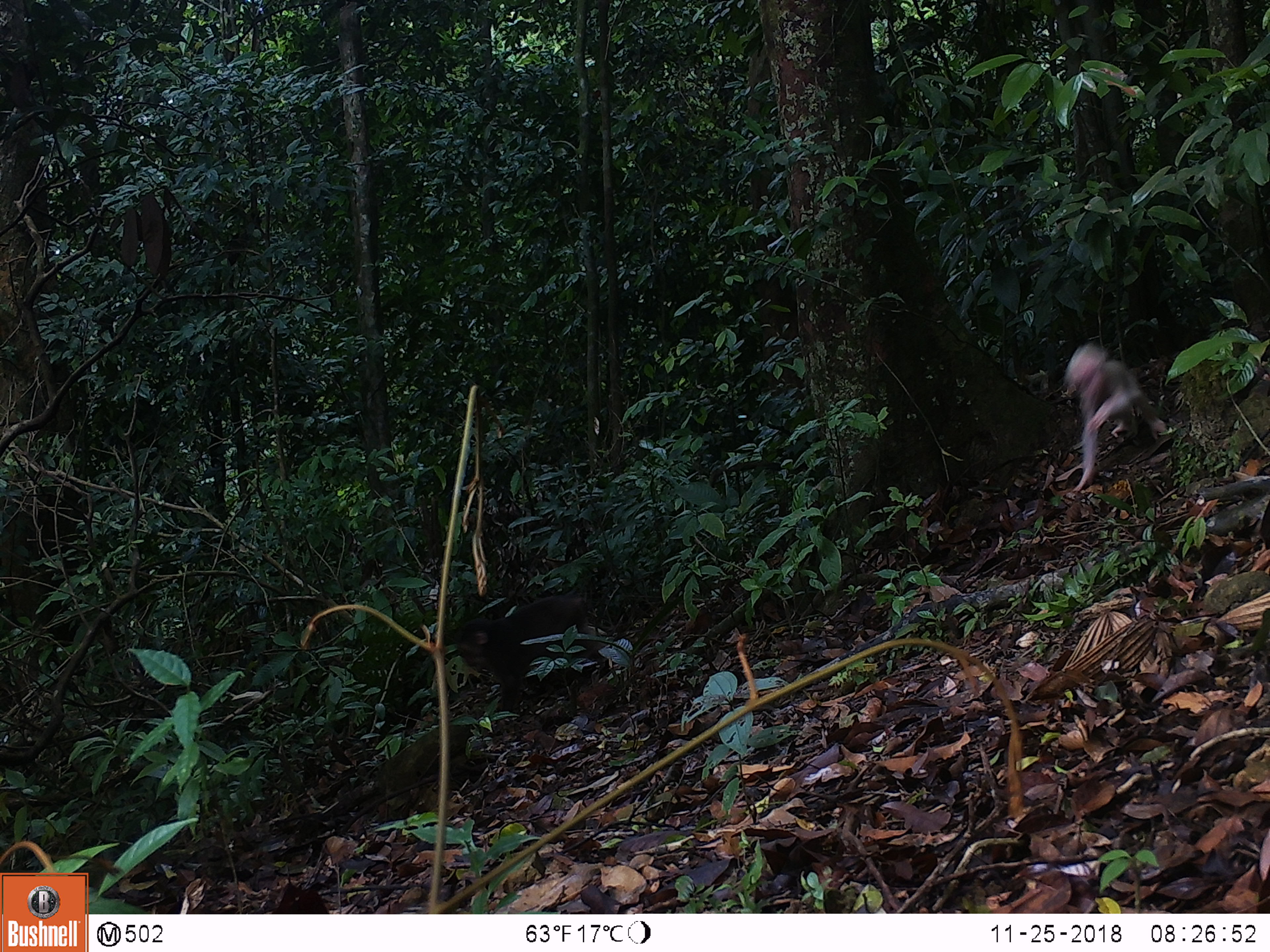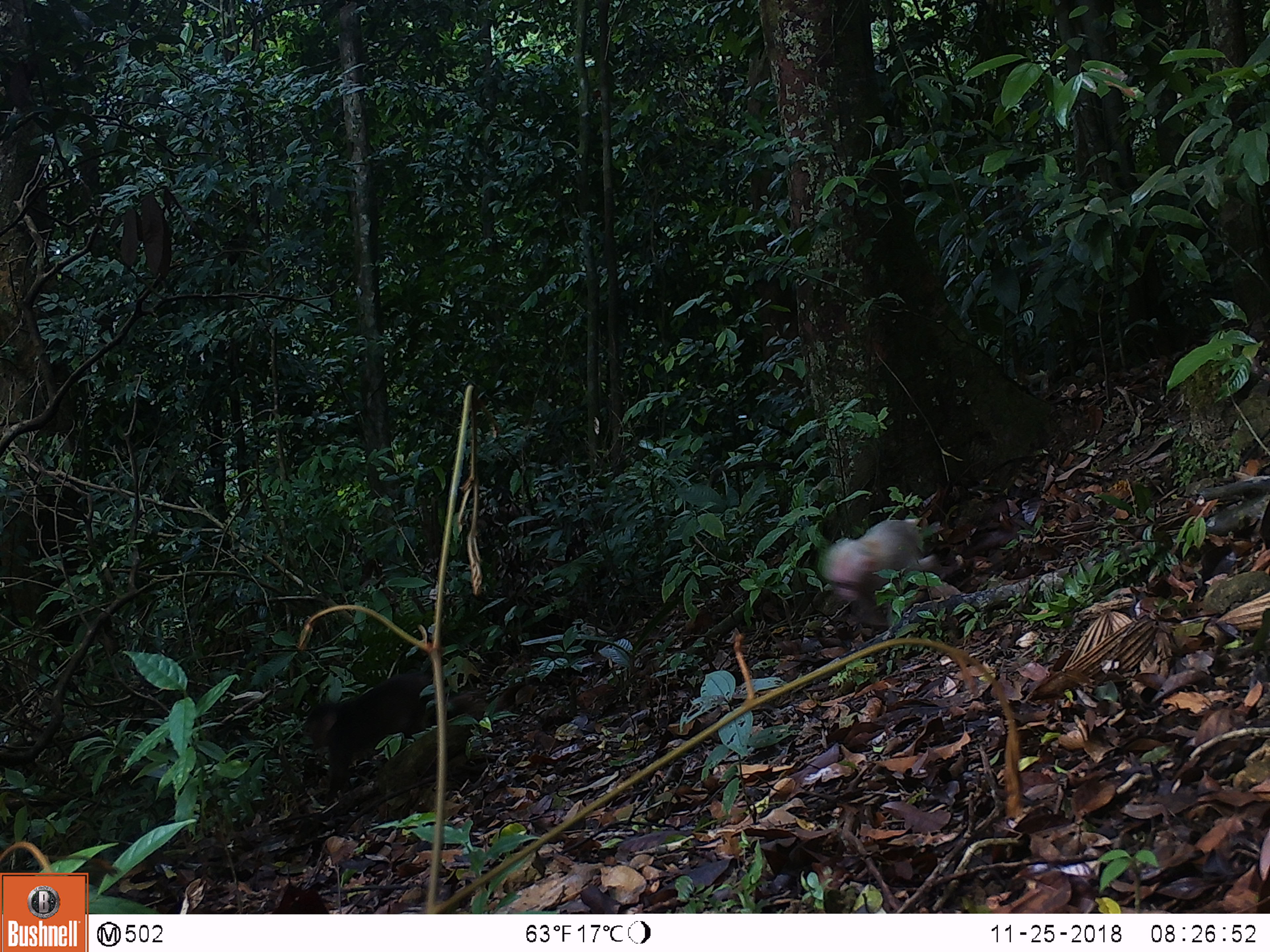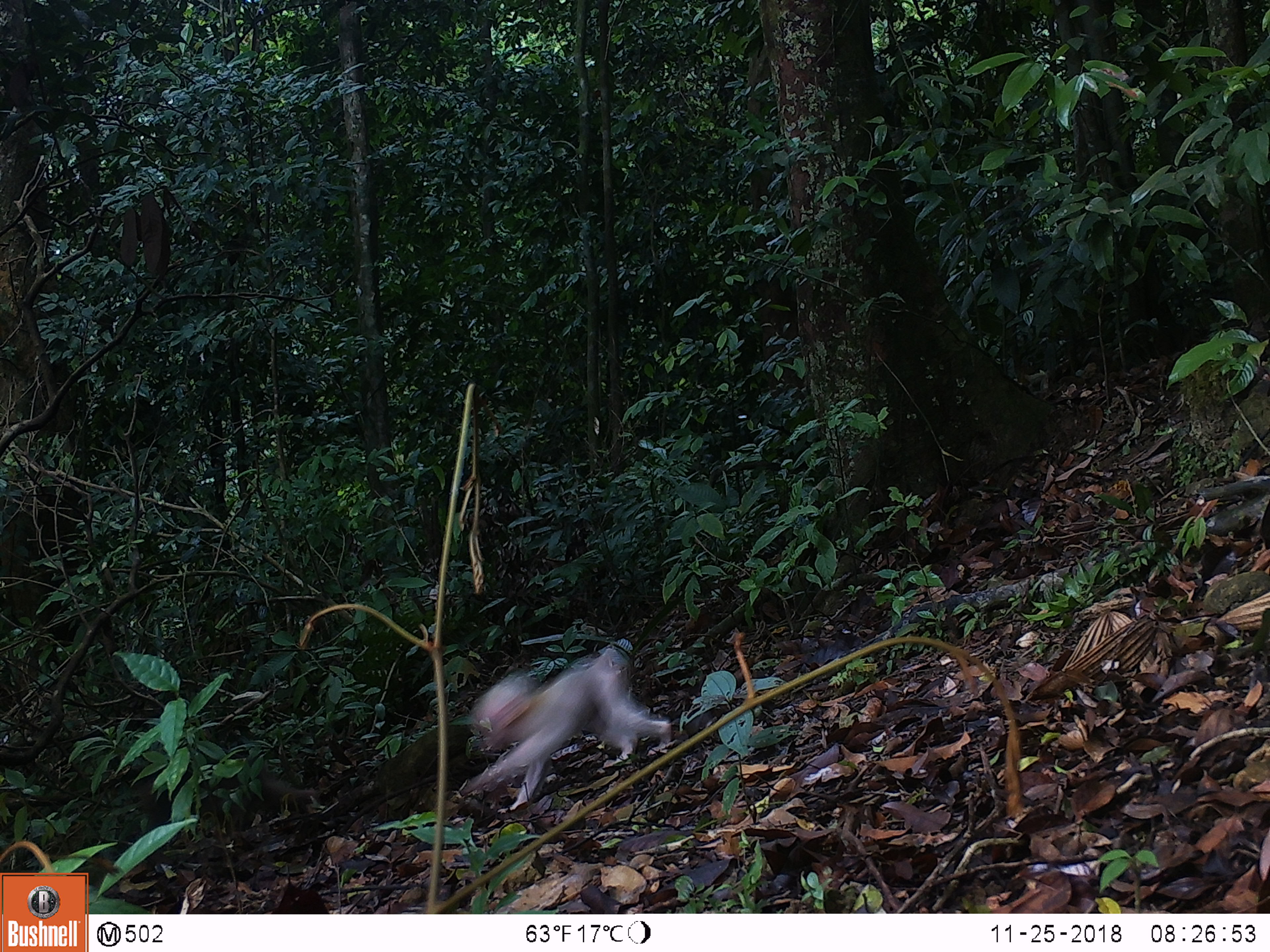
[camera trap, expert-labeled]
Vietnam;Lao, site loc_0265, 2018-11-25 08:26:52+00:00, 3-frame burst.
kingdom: Animalia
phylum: Chordata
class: Mammalia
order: Primates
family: Cercopithecidae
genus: Macaca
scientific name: Macaca arctoides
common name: stump-tailed macaque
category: stump tailed macaque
Stump tailed macaque (stump-tailed macaque) (Macaca arctoides). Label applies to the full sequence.